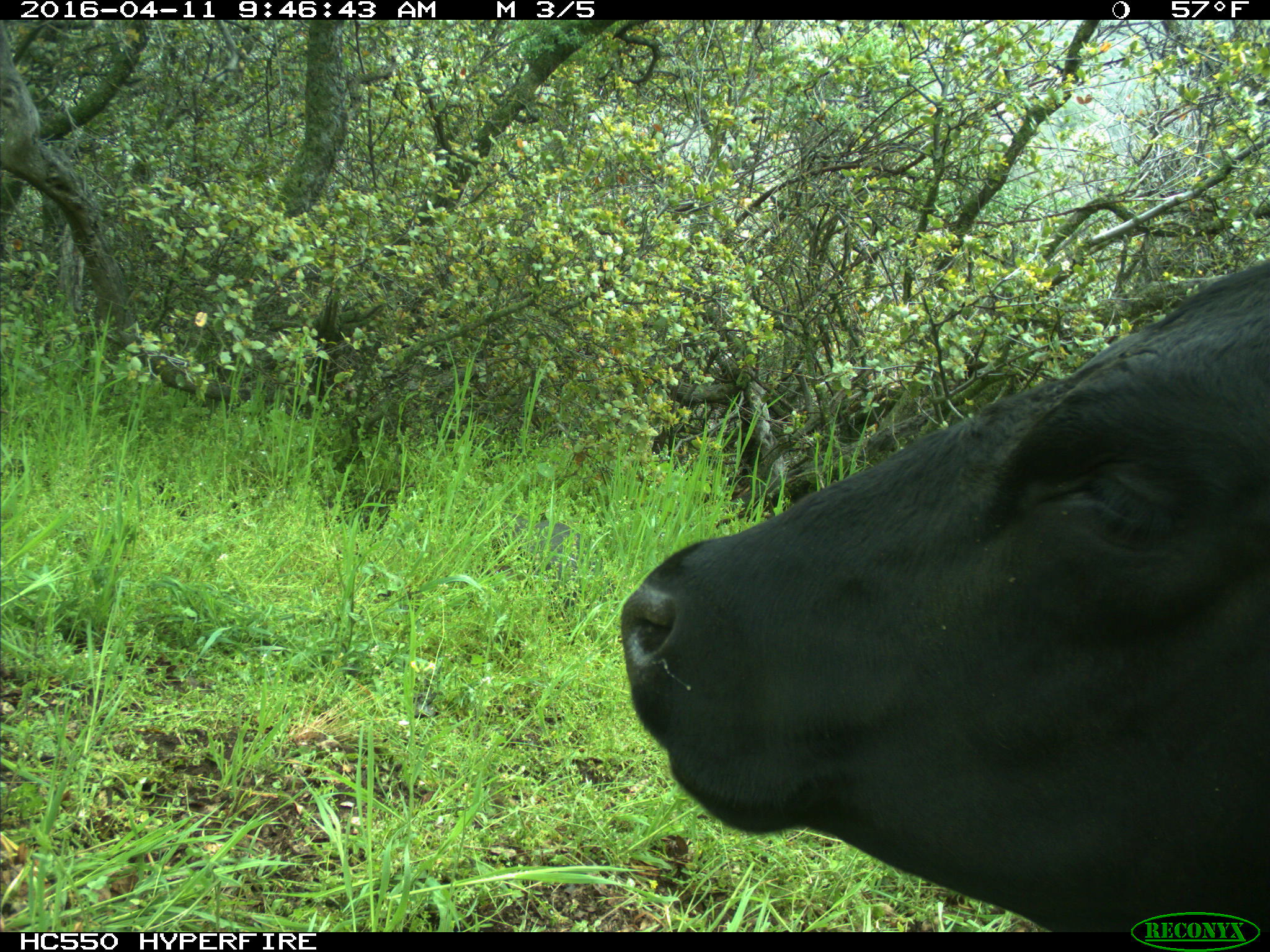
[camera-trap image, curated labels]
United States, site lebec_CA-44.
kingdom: Animalia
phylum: Chordata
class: Mammalia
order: Artiodactyla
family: Bovidae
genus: Bos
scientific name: Bos taurus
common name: domestic cow